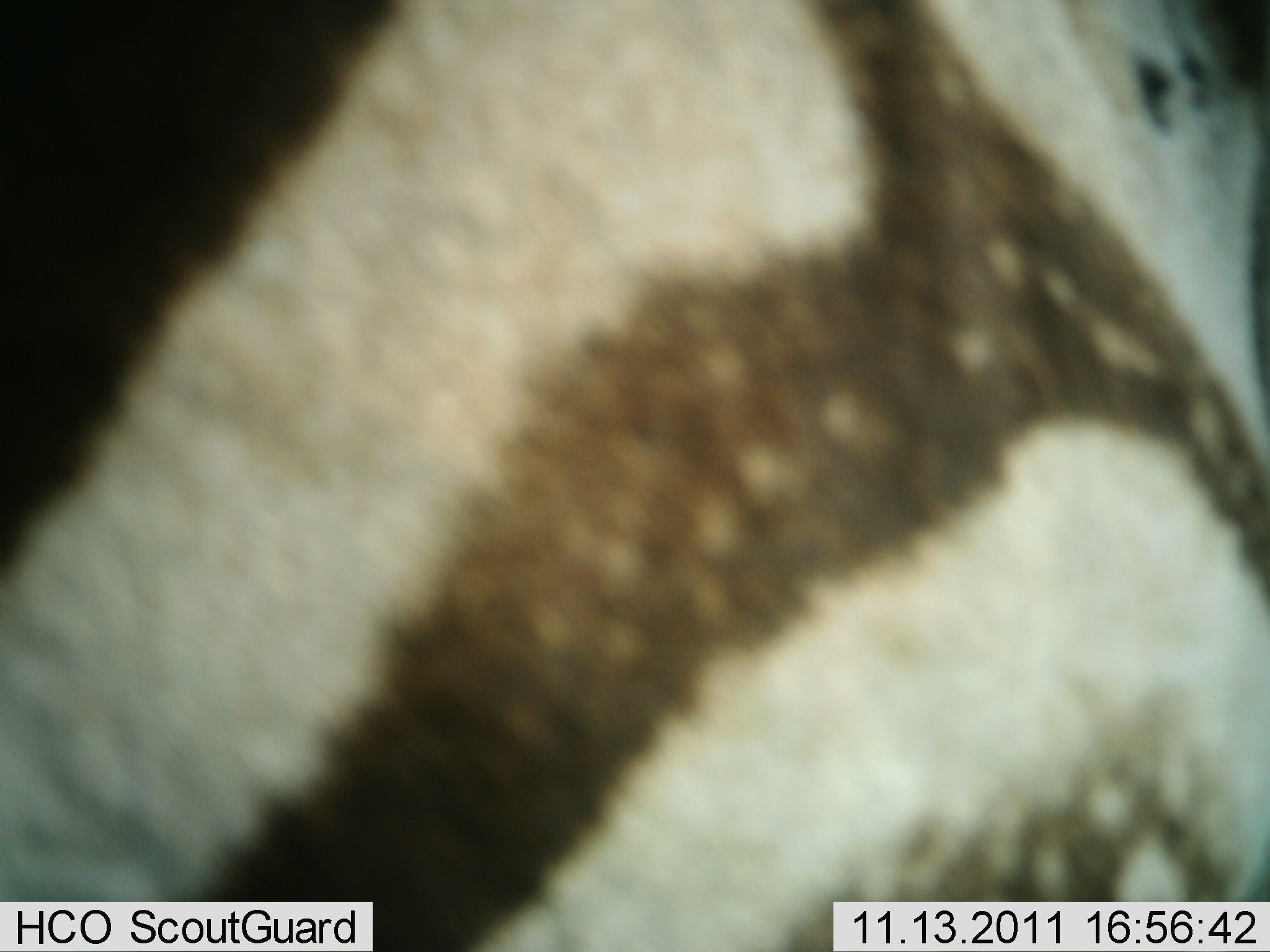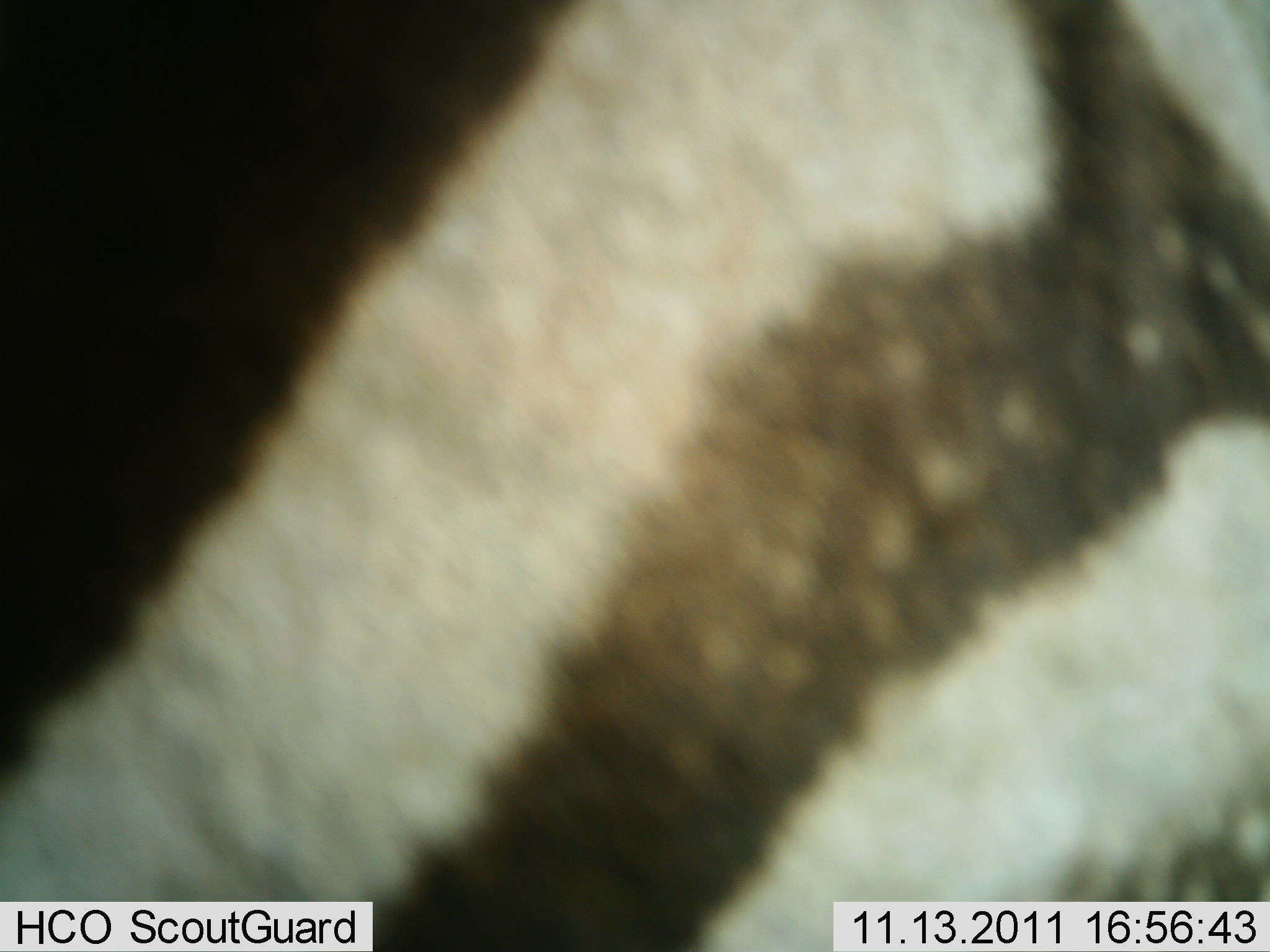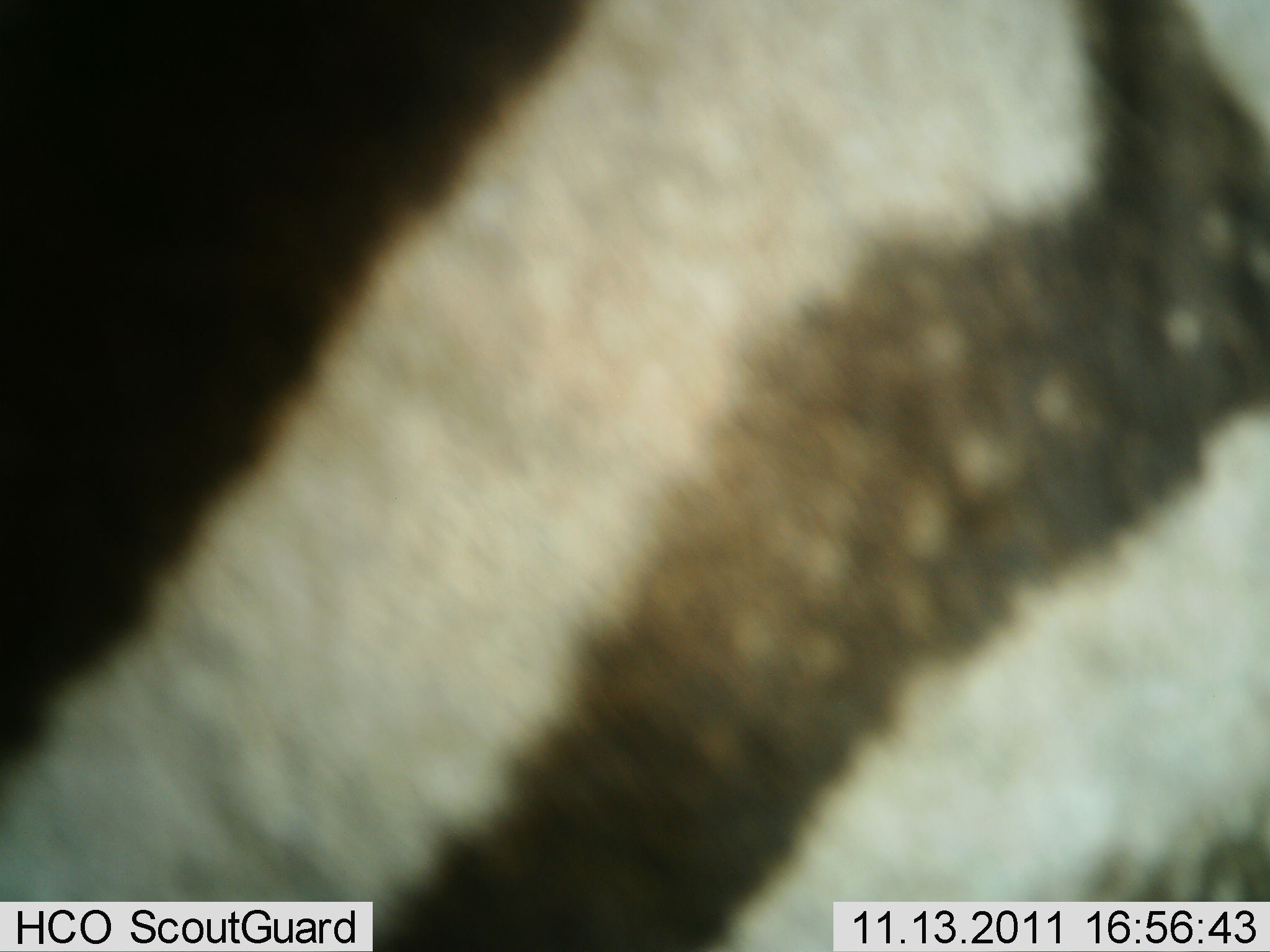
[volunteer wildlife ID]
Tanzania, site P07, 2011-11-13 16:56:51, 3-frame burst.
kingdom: Animalia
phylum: Chordata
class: Mammalia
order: Perissodactyla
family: Equidae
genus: Equus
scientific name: Equus quagga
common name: plains zebra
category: zebra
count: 1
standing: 50%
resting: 0%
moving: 50%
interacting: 0%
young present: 0%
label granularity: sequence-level